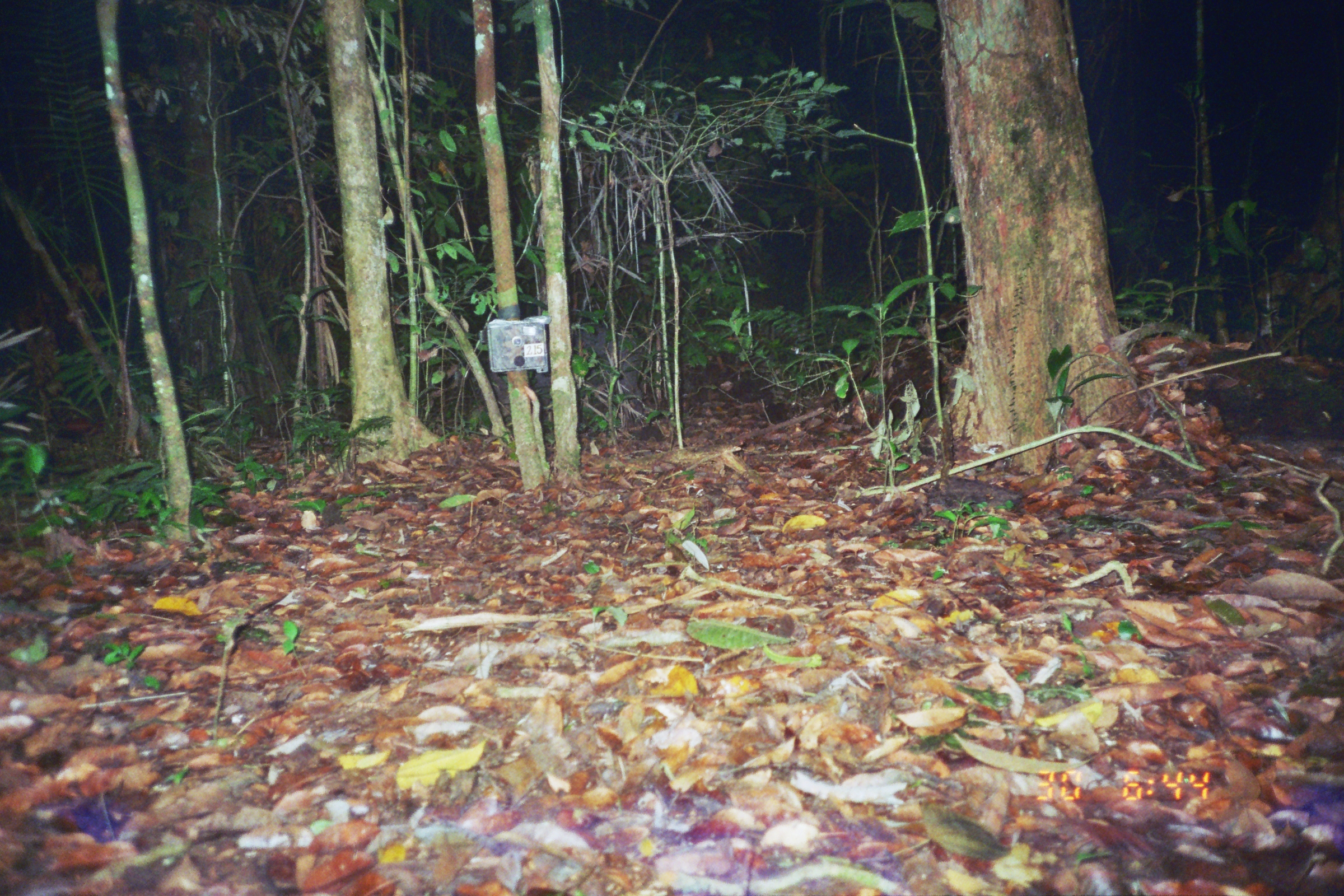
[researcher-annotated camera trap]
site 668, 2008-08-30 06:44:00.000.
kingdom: Animalia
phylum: Chordata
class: Mammalia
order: Artiodactyla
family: Tayassuidae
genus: Tayassu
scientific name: Tayassu pecari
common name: white-lipped peccary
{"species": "Tayassu pecari (white-lipped peccary)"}